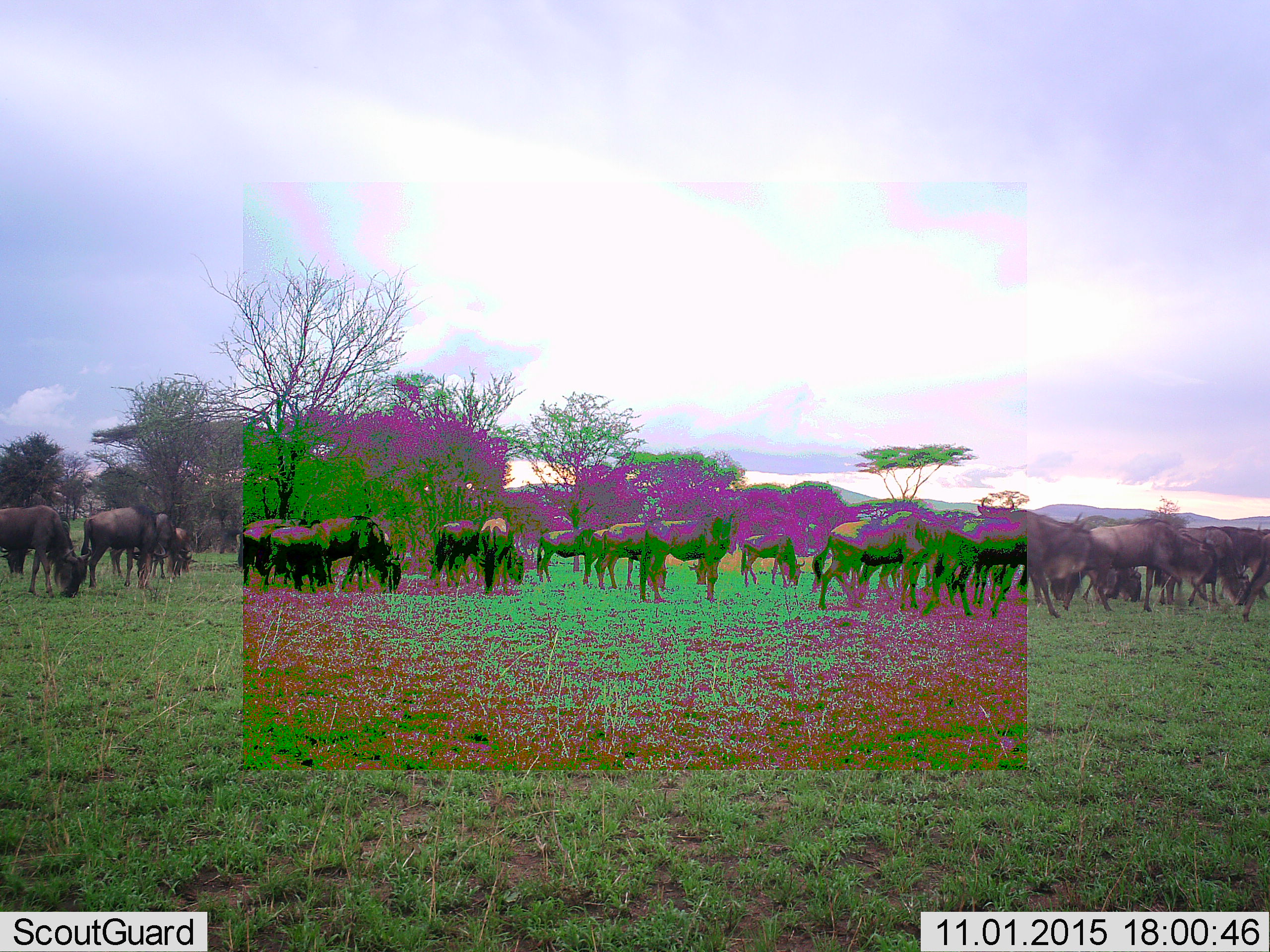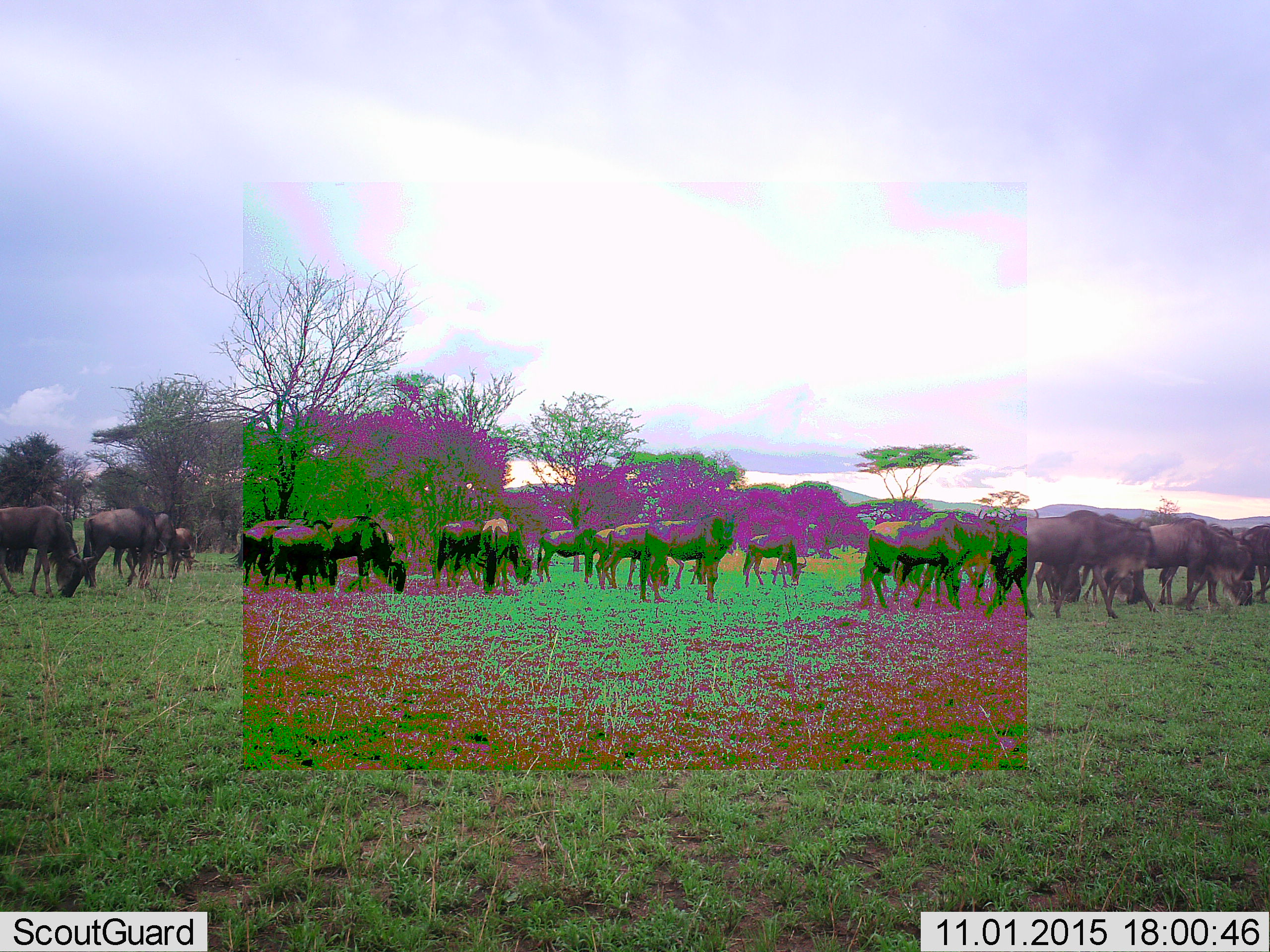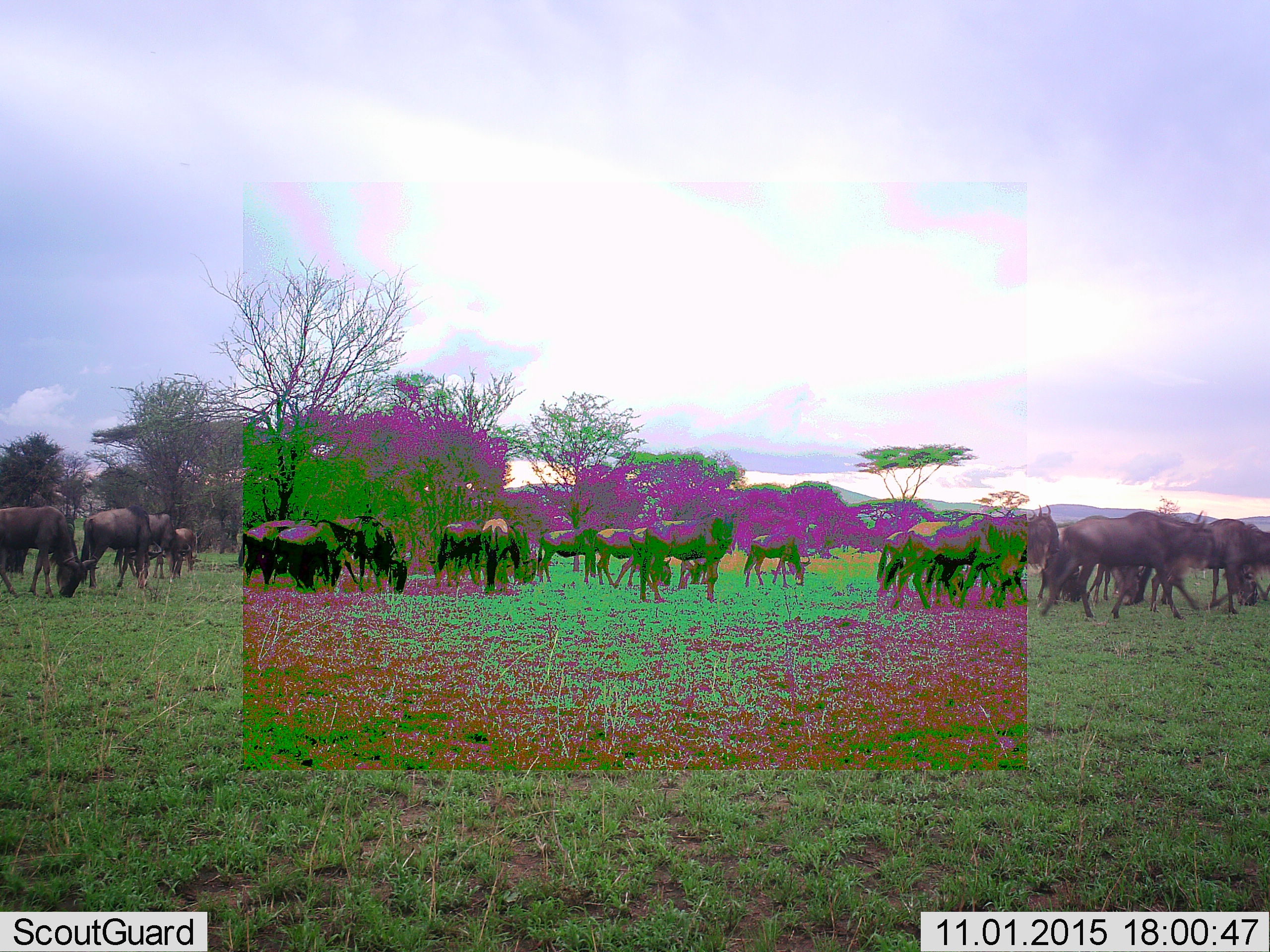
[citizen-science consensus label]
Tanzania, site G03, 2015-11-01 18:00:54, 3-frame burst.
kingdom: Animalia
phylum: Chordata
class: Mammalia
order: Artiodactyla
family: Bovidae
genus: Connochaetes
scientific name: Connochaetes taurinus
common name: blue wildebeest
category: wildebeest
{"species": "wildebeest (blue wildebeest) (Connochaetes taurinus)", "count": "11-50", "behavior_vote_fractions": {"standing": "88%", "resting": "0%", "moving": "71%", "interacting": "0%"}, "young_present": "6%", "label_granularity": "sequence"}